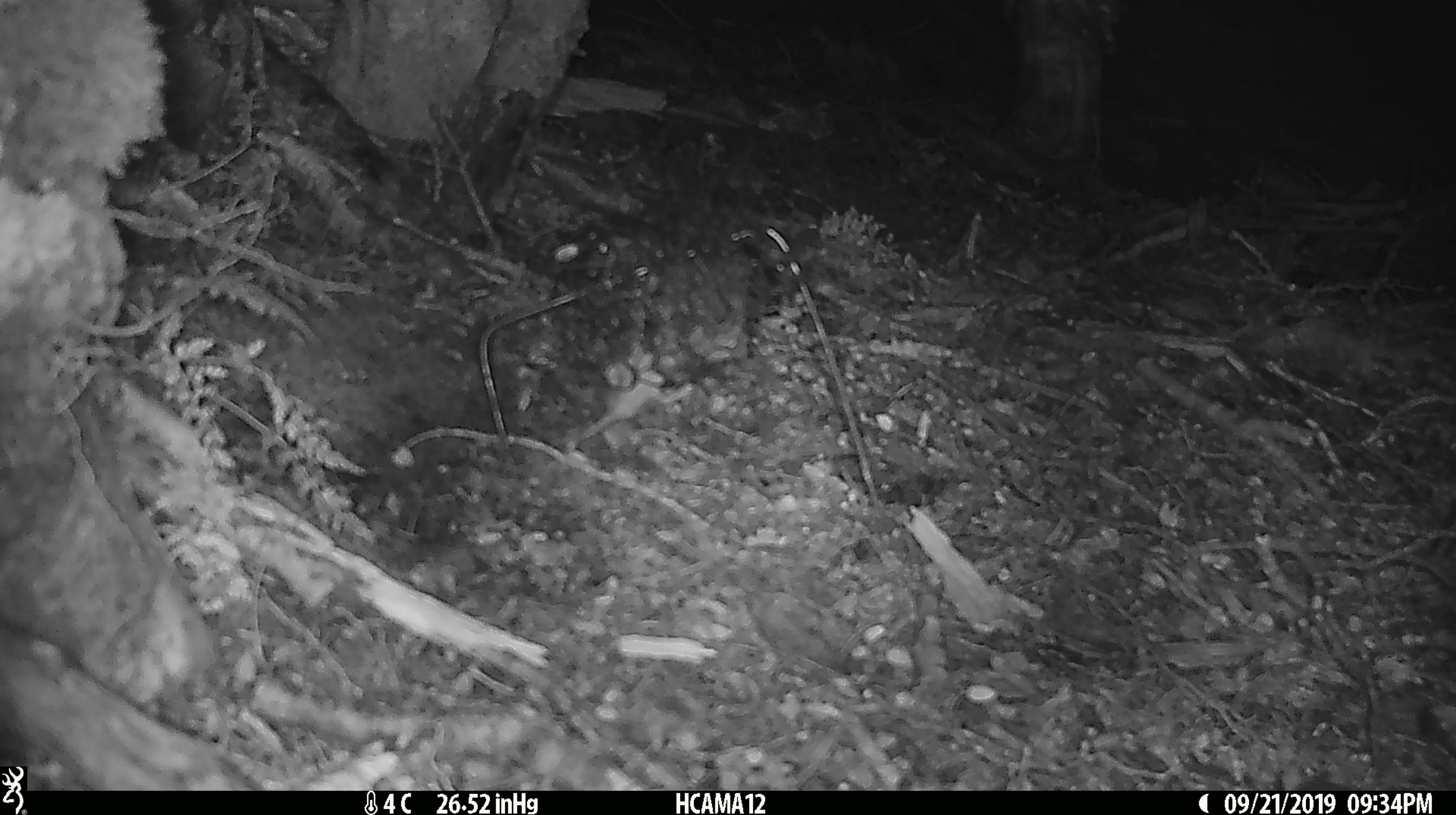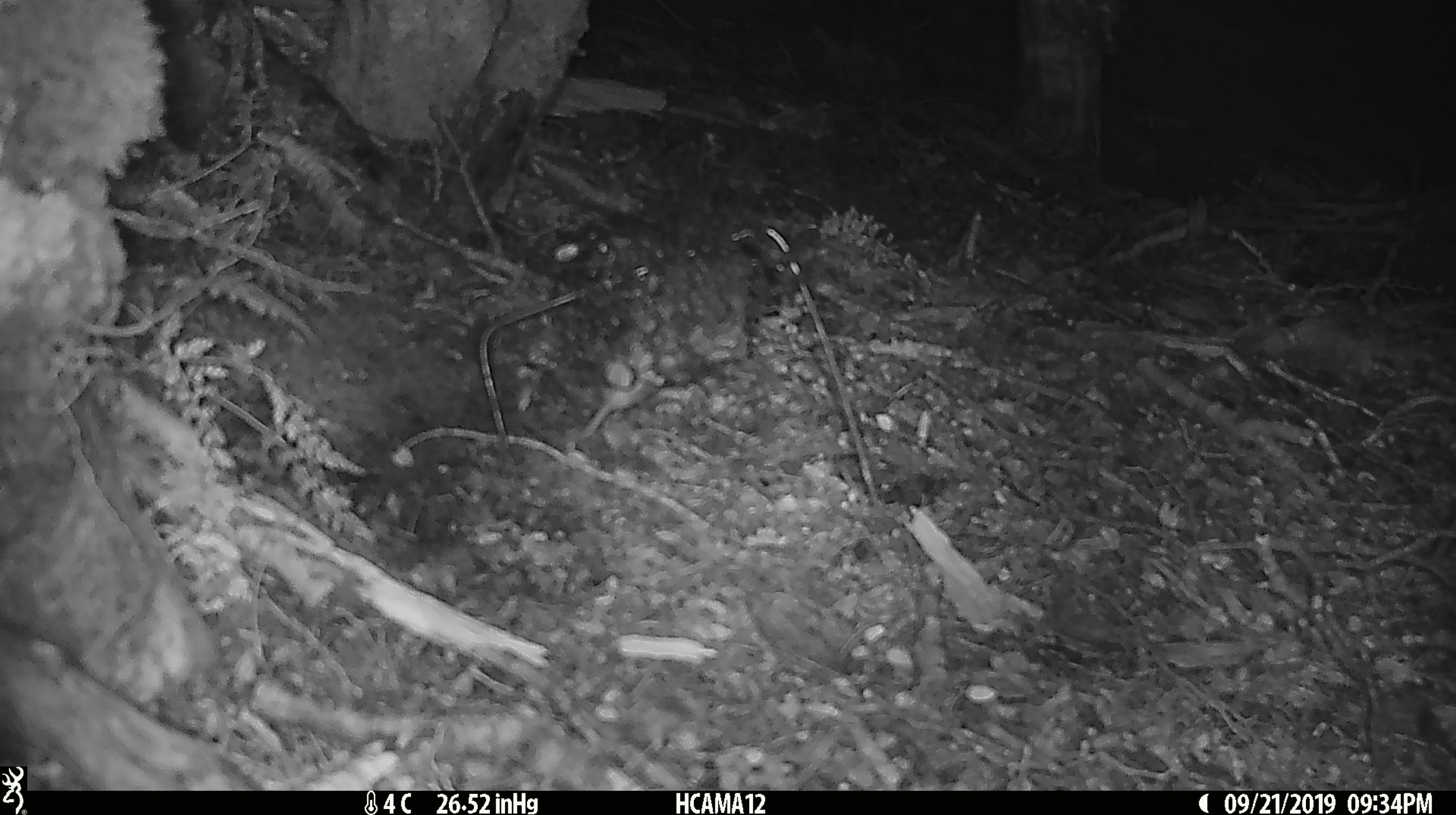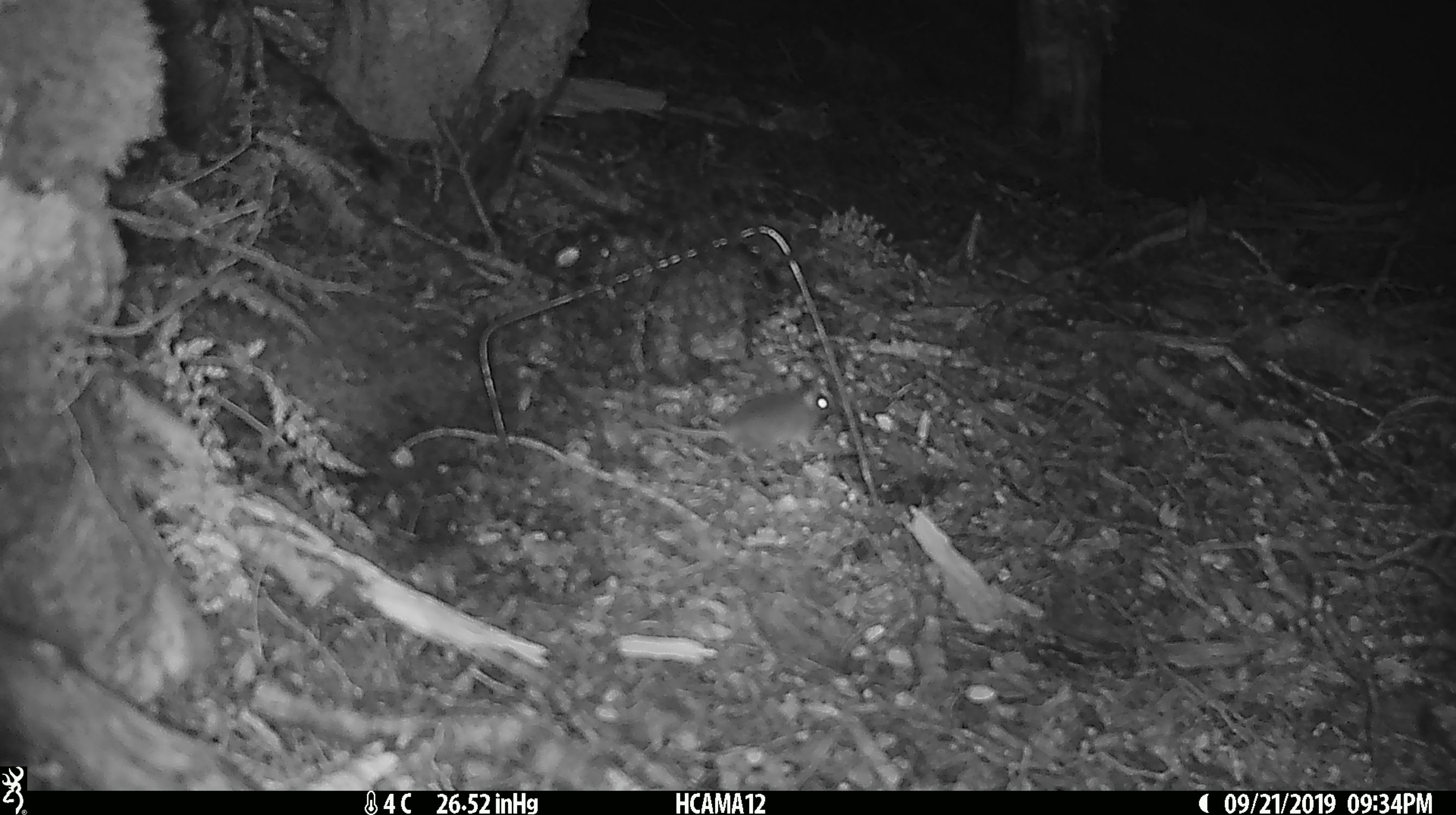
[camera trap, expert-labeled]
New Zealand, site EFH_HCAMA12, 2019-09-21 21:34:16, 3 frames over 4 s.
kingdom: Animalia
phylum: Chordata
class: Mammalia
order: Rodentia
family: Muridae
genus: Mus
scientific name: Mus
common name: mouse